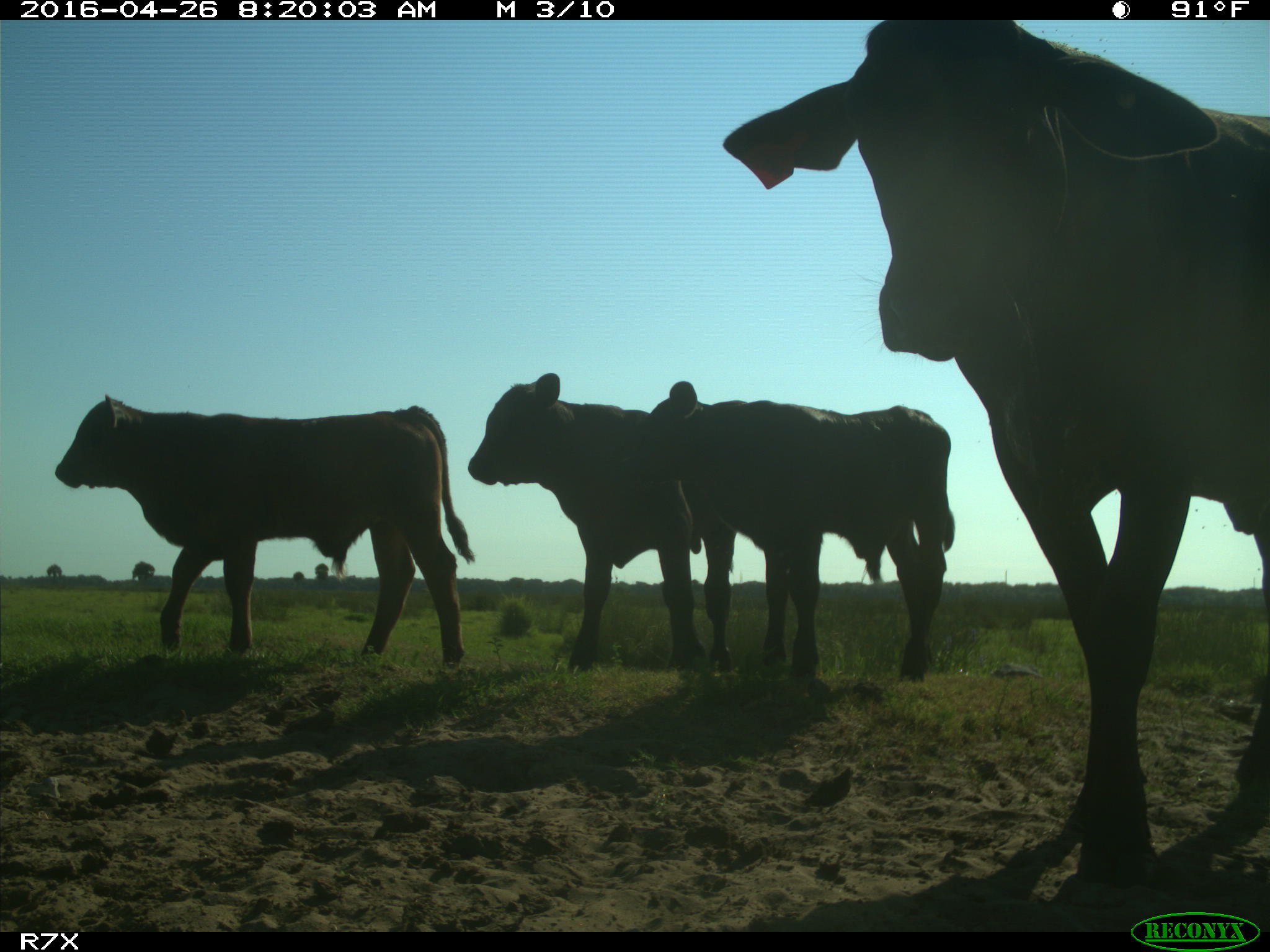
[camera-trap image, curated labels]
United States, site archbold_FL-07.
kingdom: Animalia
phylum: Chordata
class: Mammalia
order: Artiodactyla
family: Bovidae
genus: Bos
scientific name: Bos taurus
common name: domestic cow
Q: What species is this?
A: Bos taurus (domestic cow).